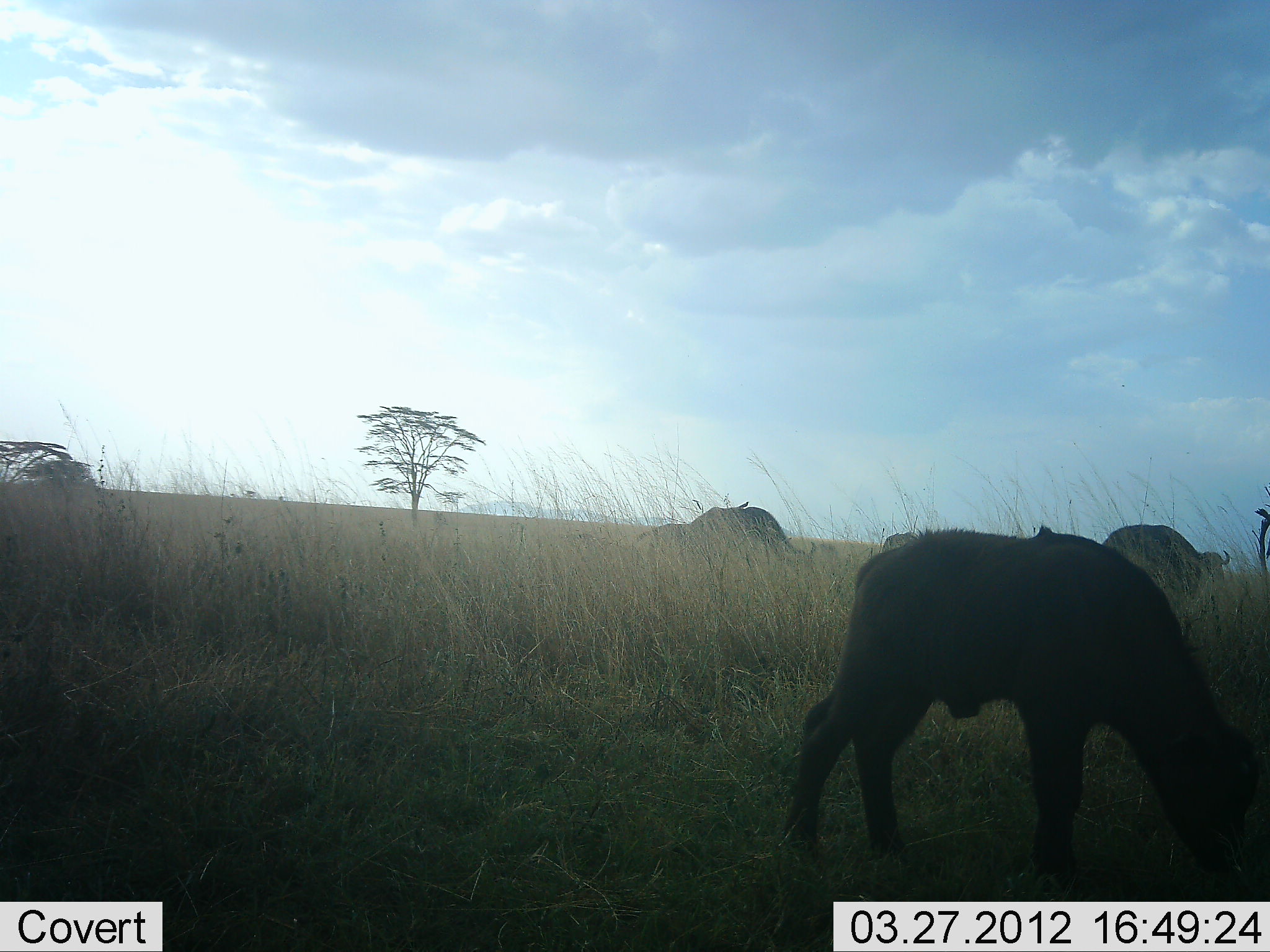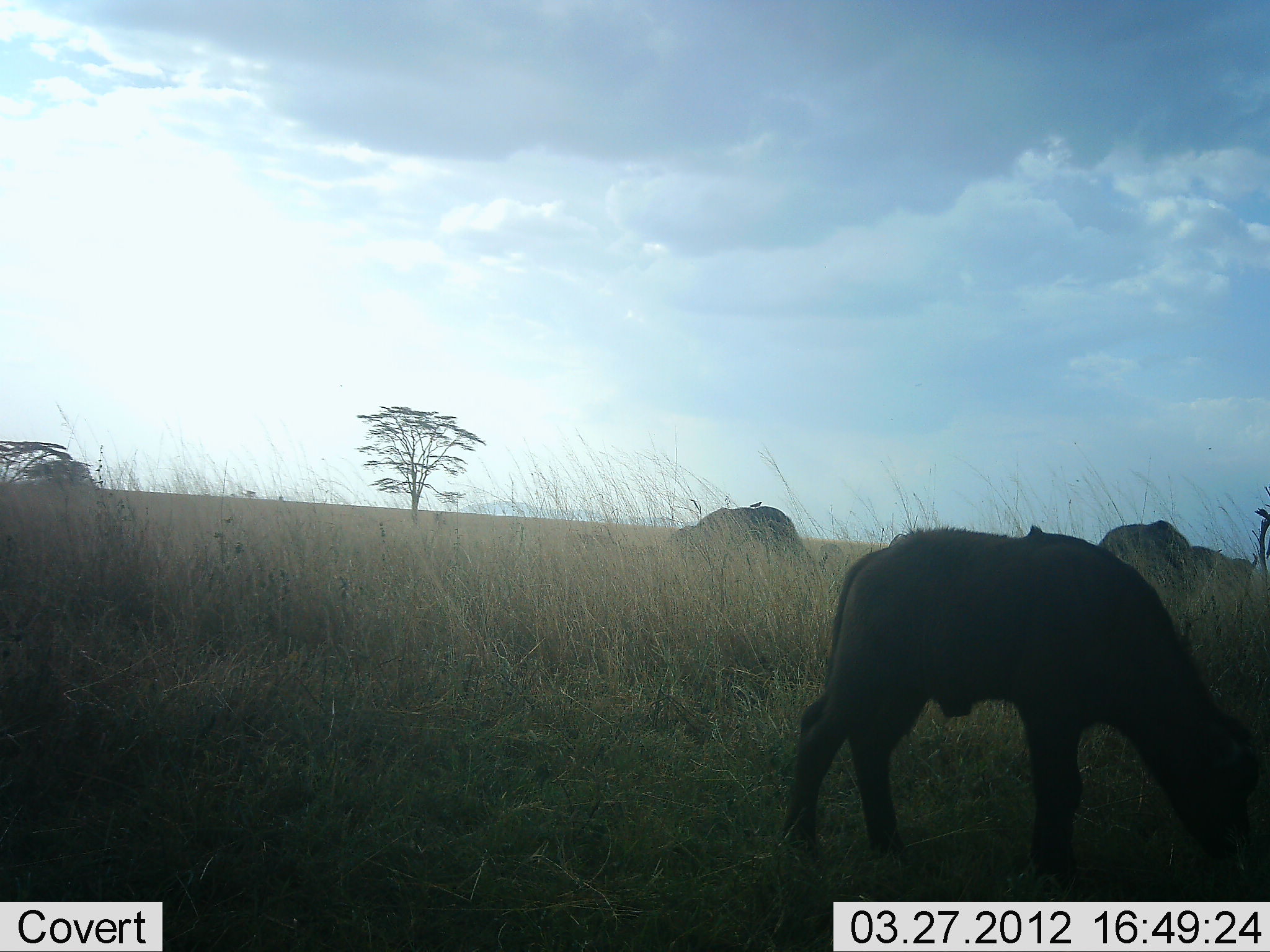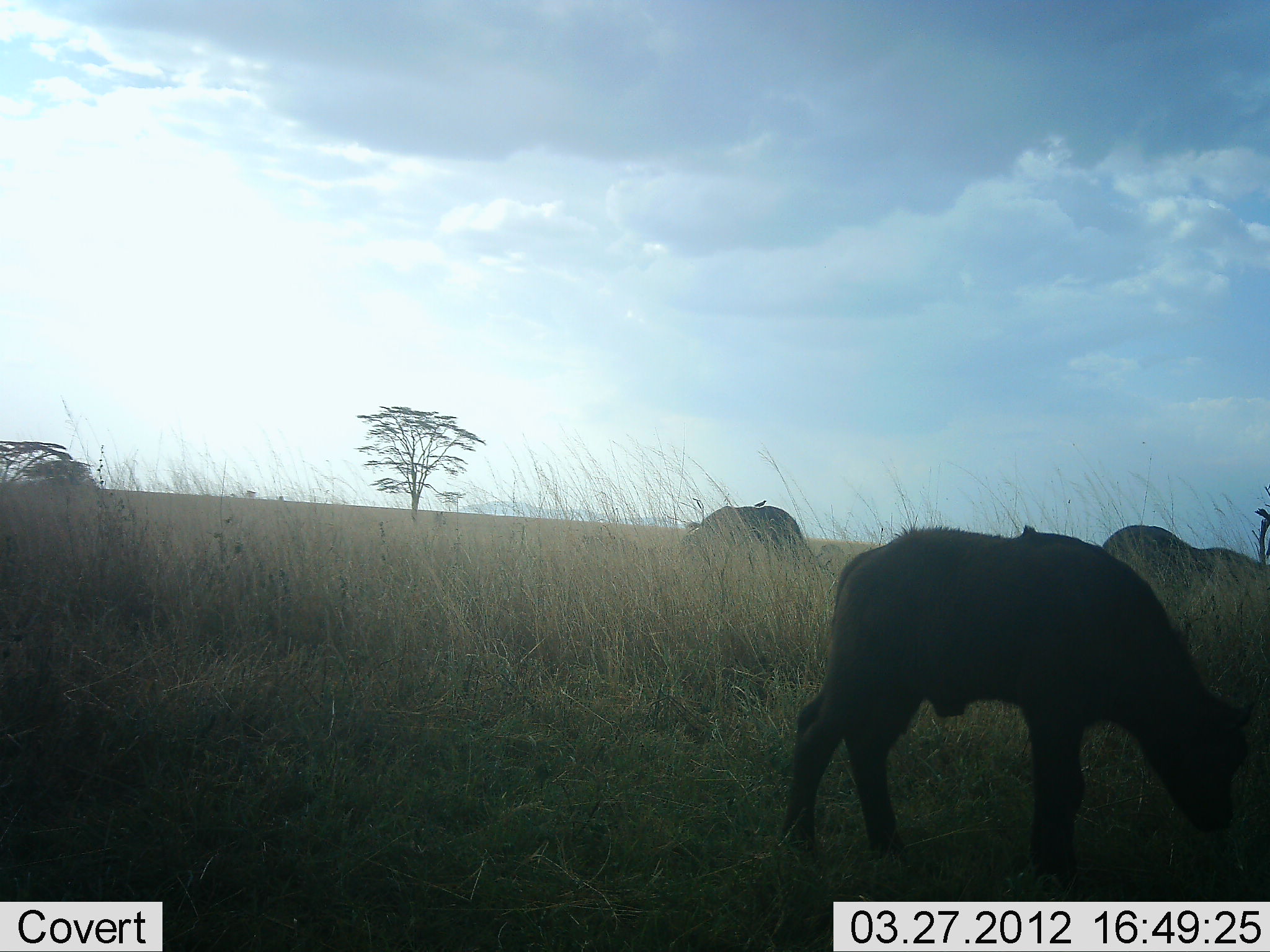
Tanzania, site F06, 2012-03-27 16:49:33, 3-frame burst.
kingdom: Animalia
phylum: Chordata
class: Mammalia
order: Artiodactyla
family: Bovidae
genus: Syncerus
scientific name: Syncerus caffer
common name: cape buffalo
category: buffalo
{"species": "buffalo (cape buffalo) (Syncerus caffer)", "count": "4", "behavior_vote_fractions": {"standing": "37%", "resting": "0%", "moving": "5%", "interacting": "0%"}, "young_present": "68%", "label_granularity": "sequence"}